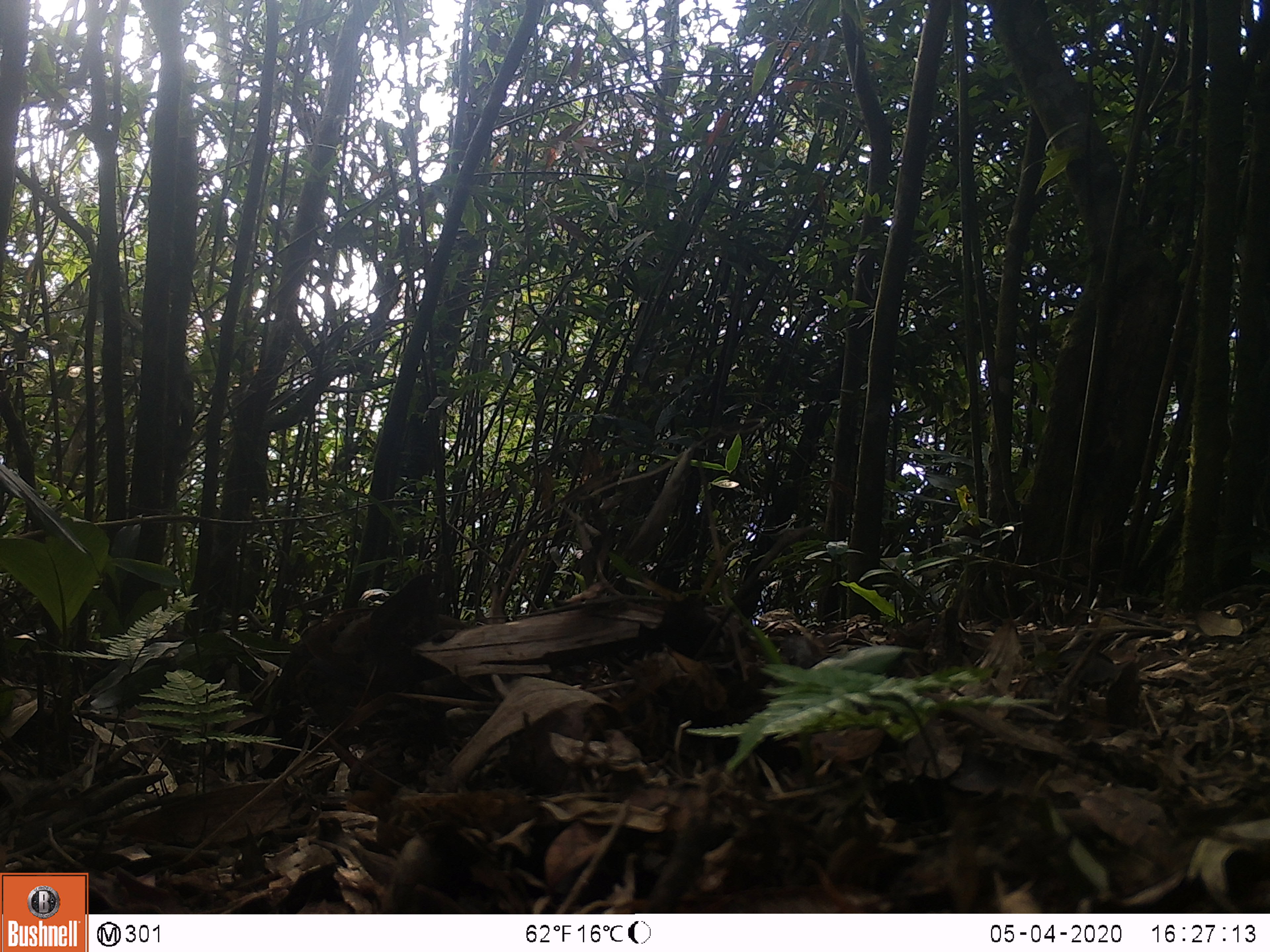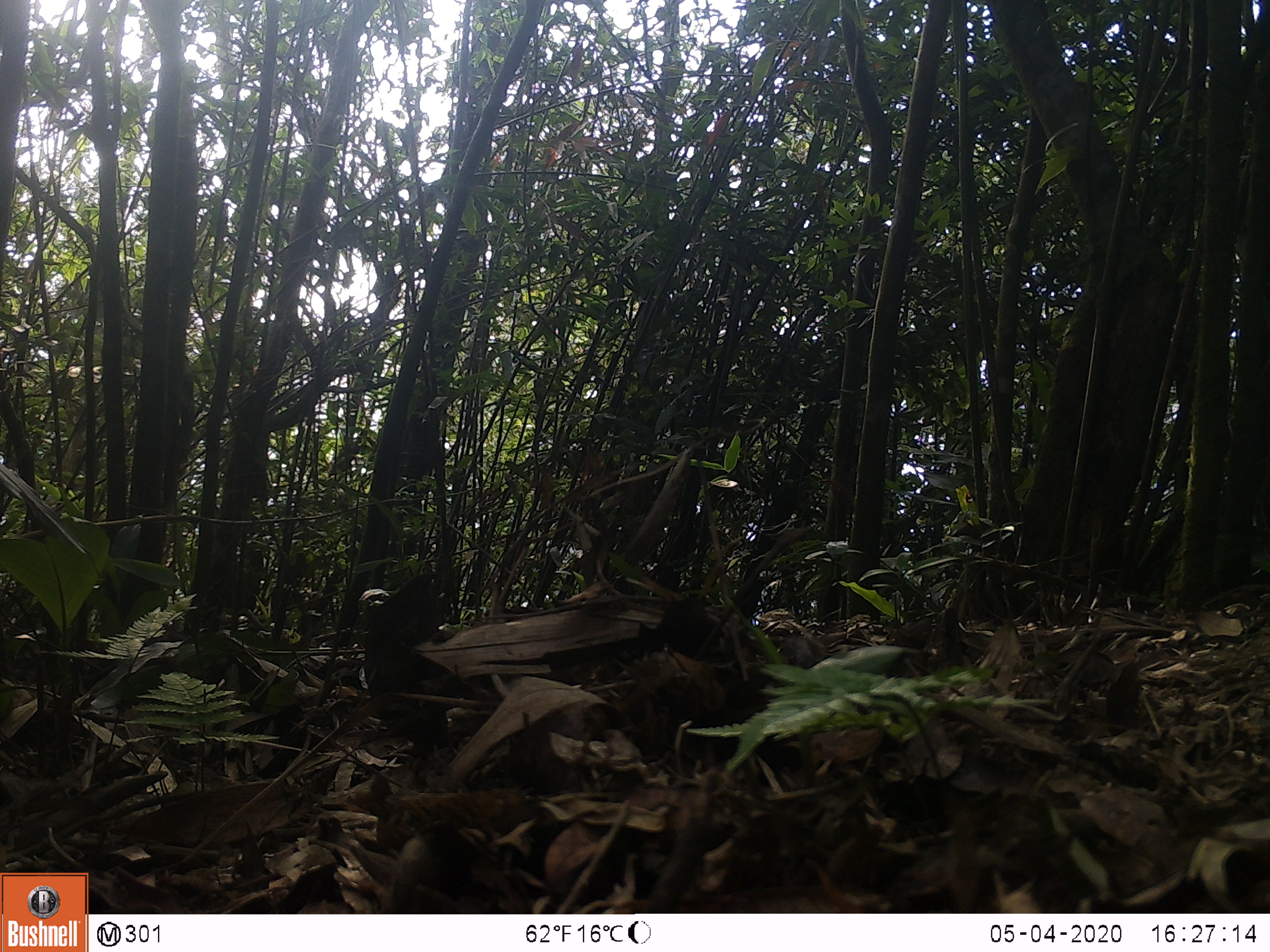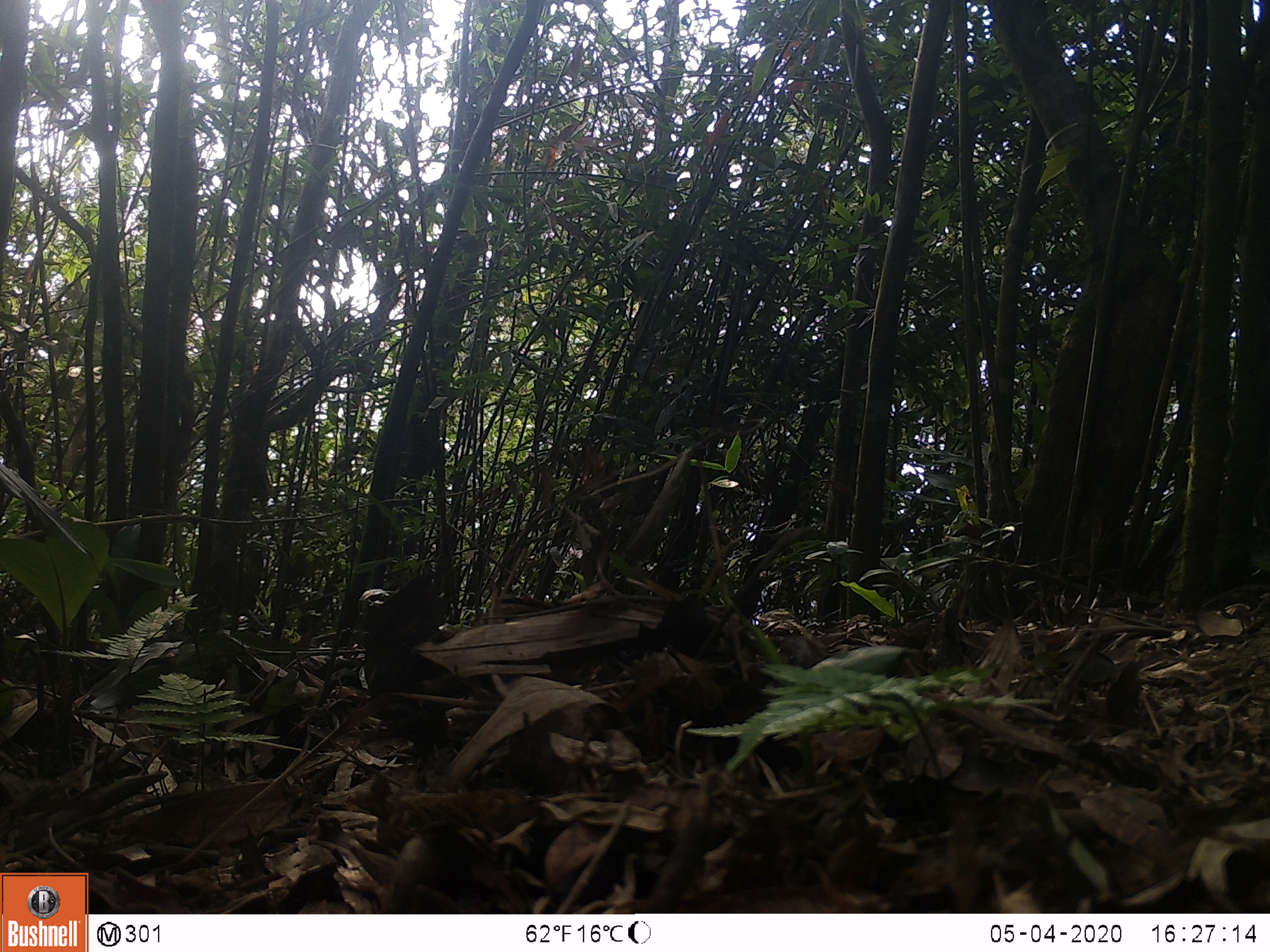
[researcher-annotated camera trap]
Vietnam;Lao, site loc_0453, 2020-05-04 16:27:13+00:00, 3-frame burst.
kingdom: Animalia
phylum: Chordata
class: Aves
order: Galliformes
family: Phasianidae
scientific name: Phasianidae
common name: partridge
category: unidentified partridge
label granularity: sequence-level